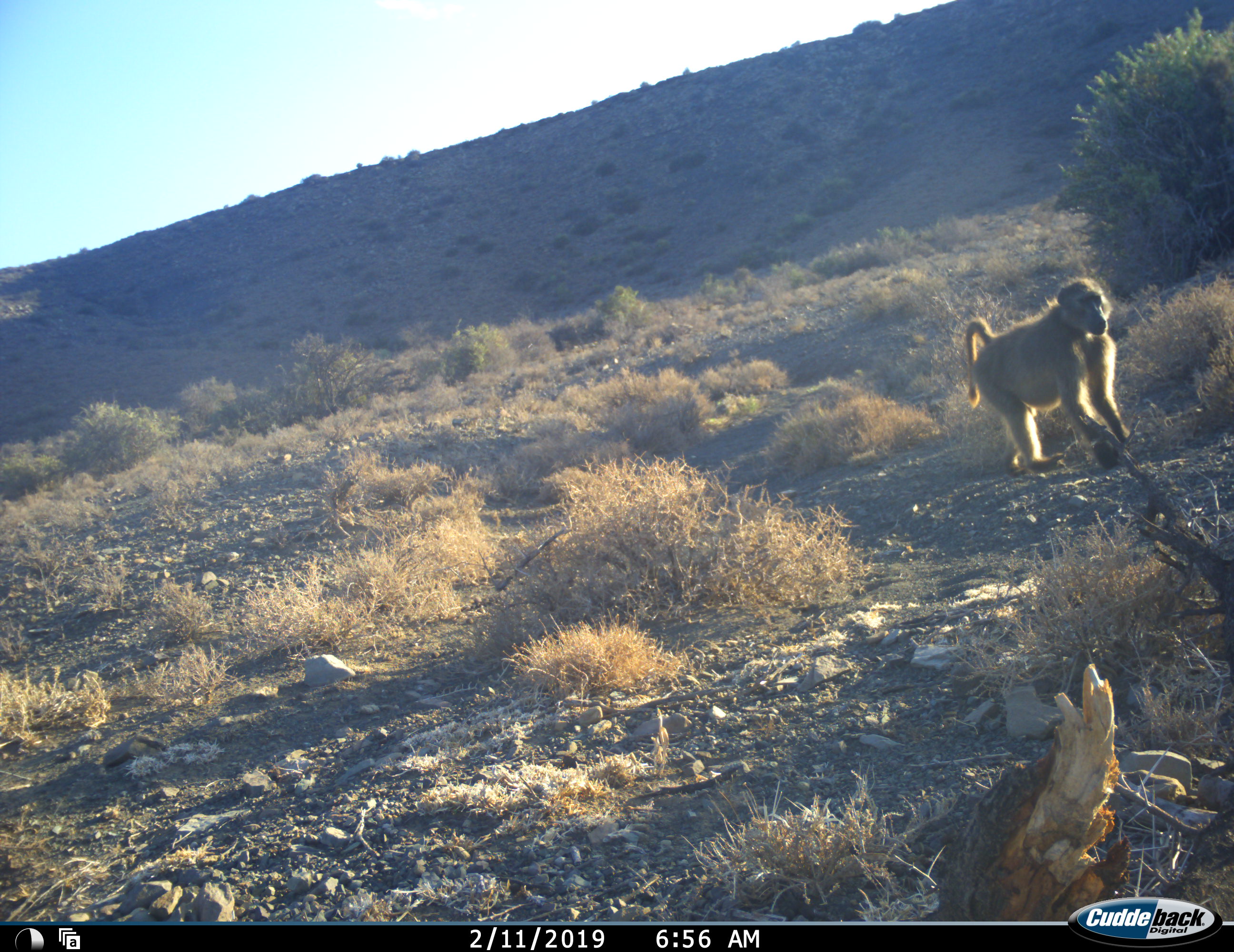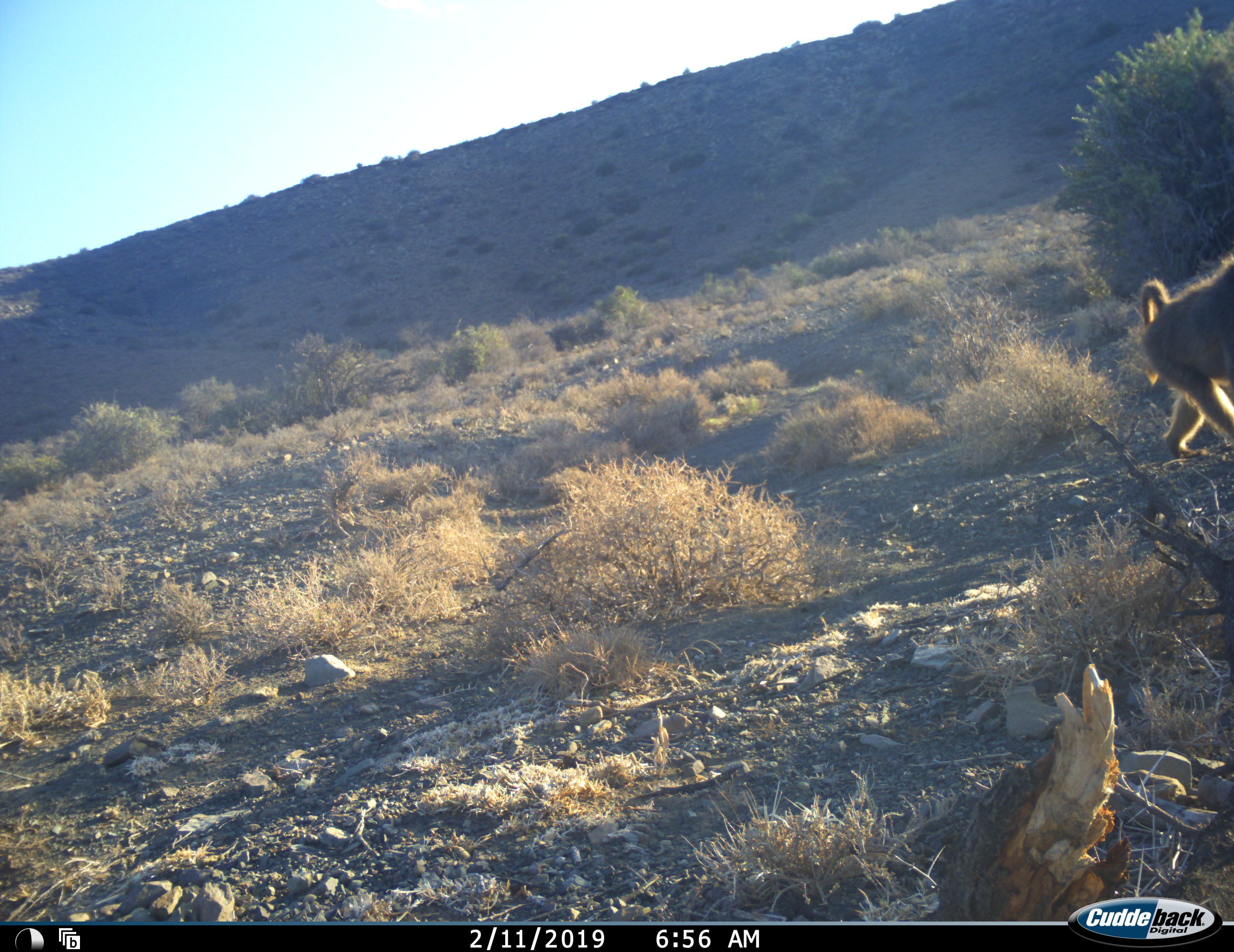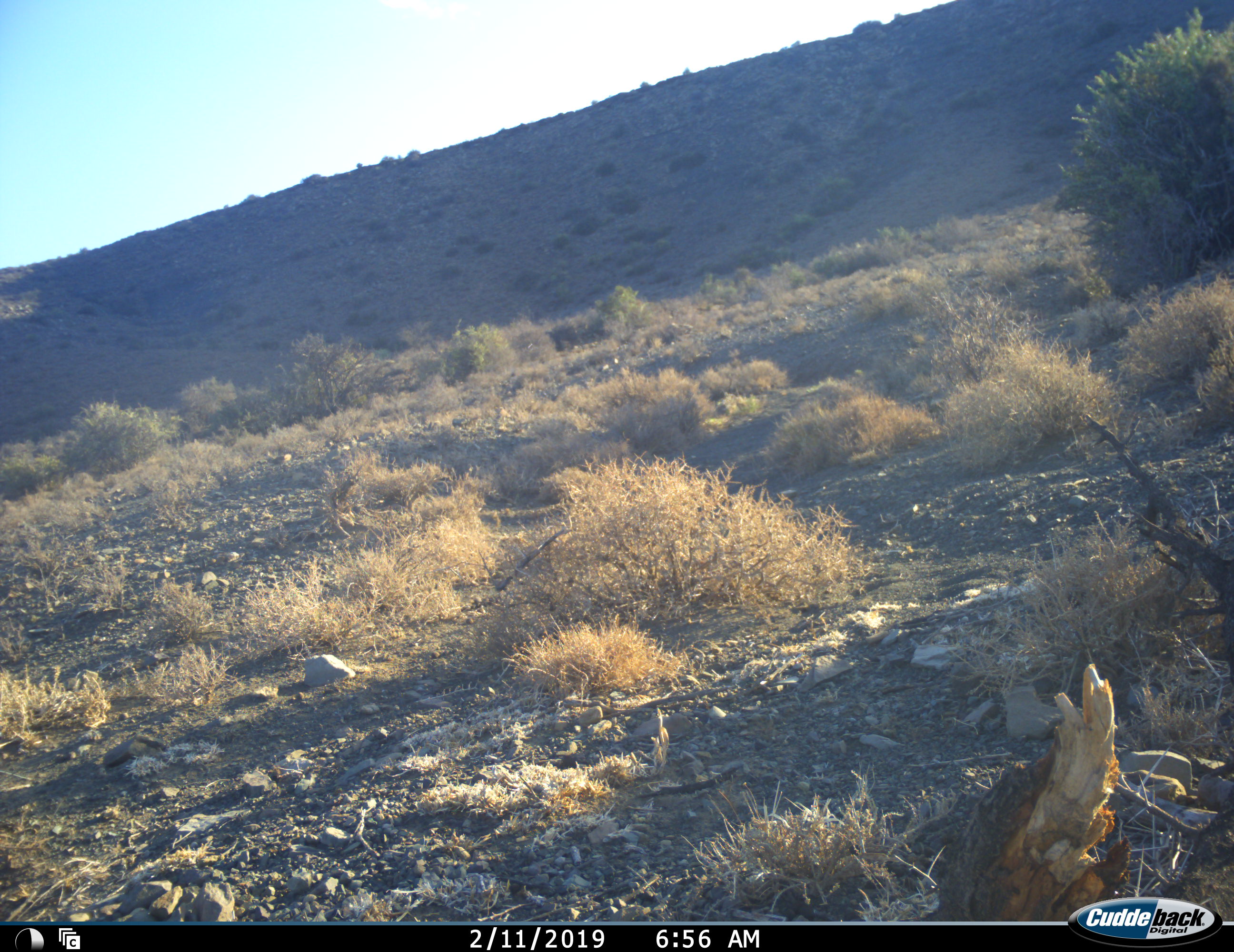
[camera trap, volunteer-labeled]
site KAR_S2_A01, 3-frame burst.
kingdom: Animalia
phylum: Chordata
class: Mammalia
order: Primates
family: Cercopithecidae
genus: Papio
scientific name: Papio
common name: baboon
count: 1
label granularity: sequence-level